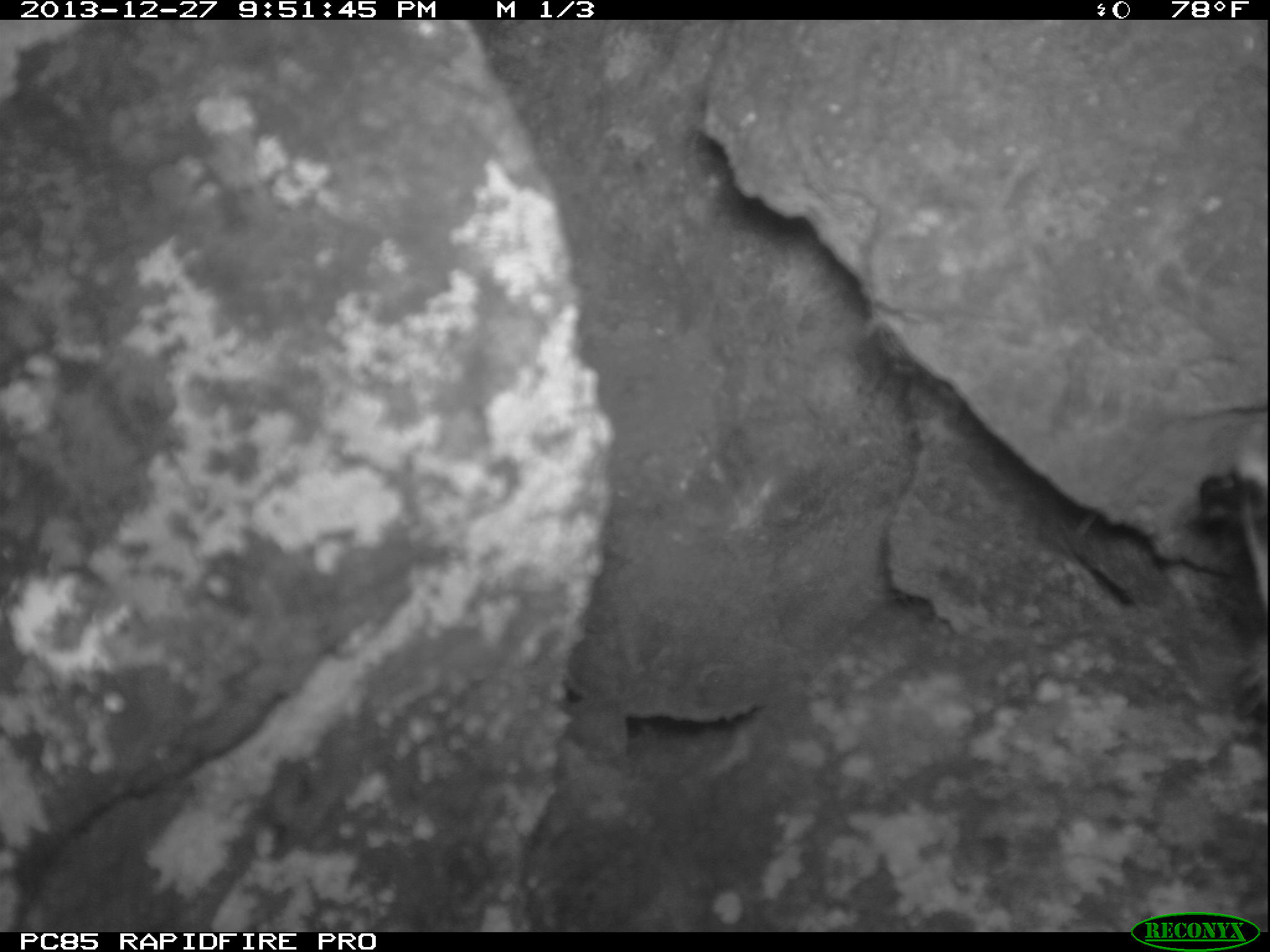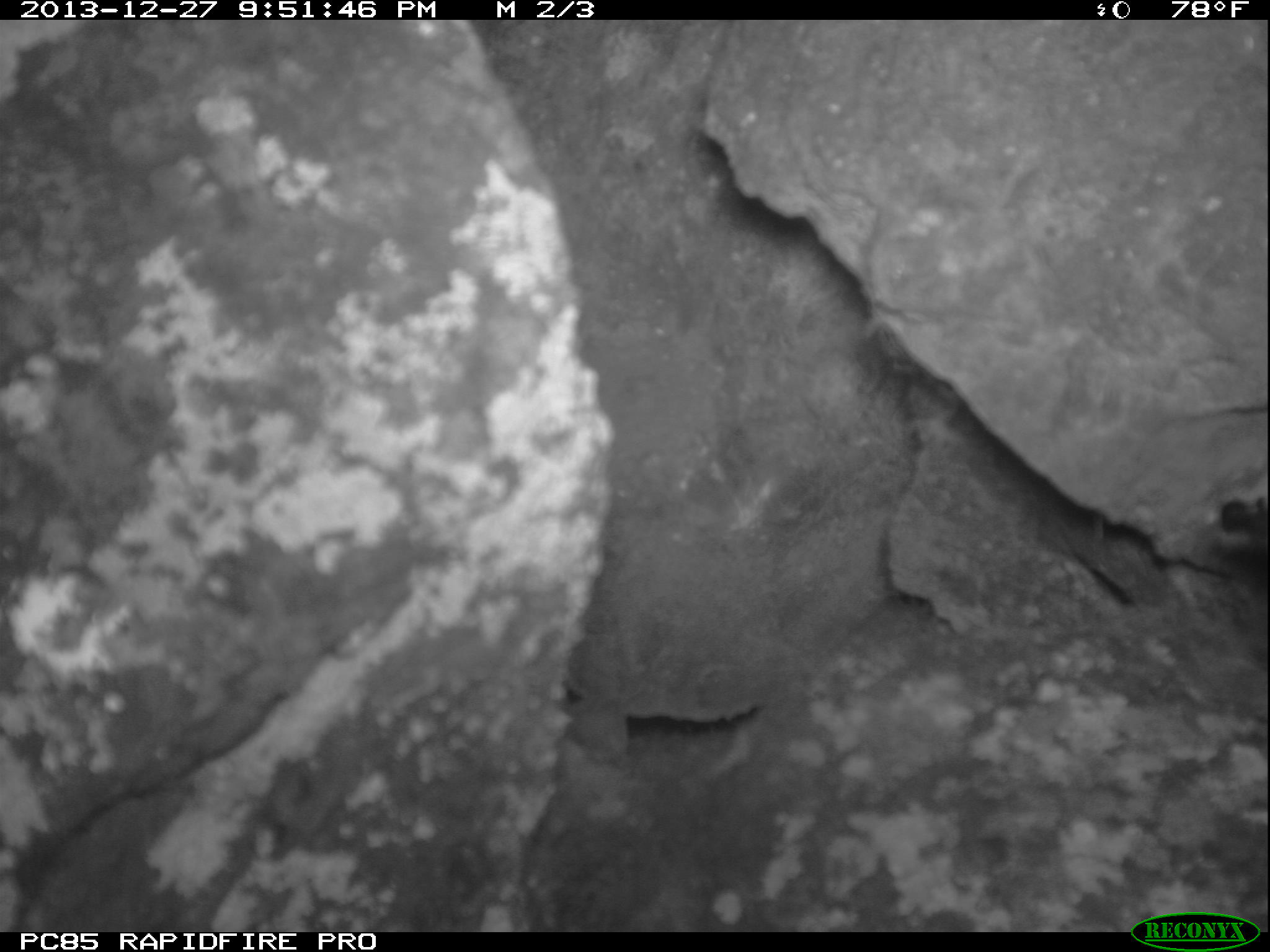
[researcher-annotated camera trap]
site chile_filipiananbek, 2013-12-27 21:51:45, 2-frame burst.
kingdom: Animalia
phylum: Chordata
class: Aves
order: Procellariiformes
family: Procellariidae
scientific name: Procellariidae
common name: petrel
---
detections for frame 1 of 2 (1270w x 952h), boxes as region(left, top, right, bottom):
petrel: region(1183, 397, 1270, 607)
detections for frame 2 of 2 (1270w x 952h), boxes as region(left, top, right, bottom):
petrel: region(1204, 460, 1270, 573)